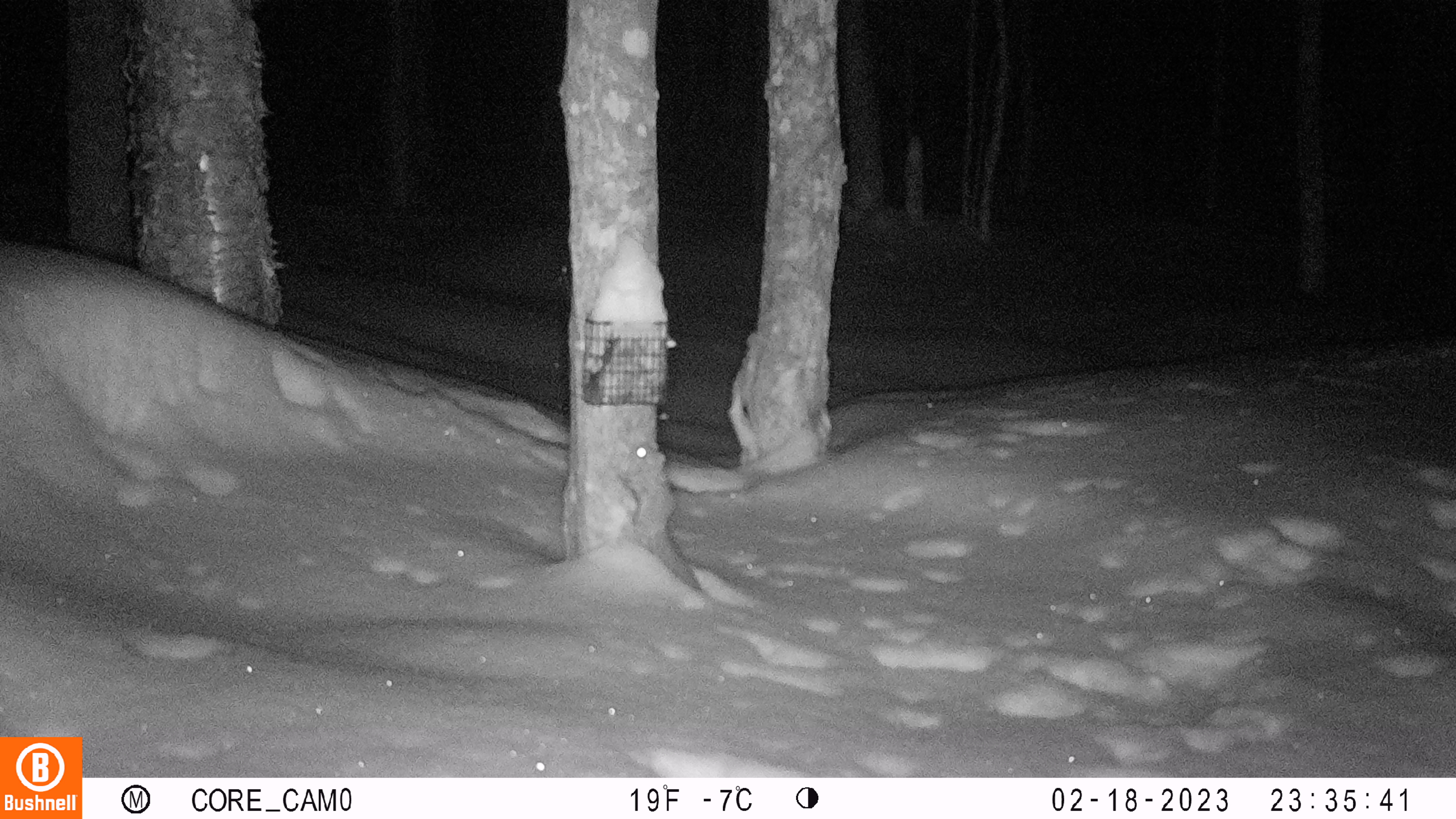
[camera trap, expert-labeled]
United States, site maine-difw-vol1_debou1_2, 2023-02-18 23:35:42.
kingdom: Animalia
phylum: Chordata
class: Mammalia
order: Rodentia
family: Sciuridae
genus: Glaucomys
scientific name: Glaucomys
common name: flying squirrel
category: flying squirrel sp.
Flying squirrel sp. (flying squirrel) (Glaucomys).